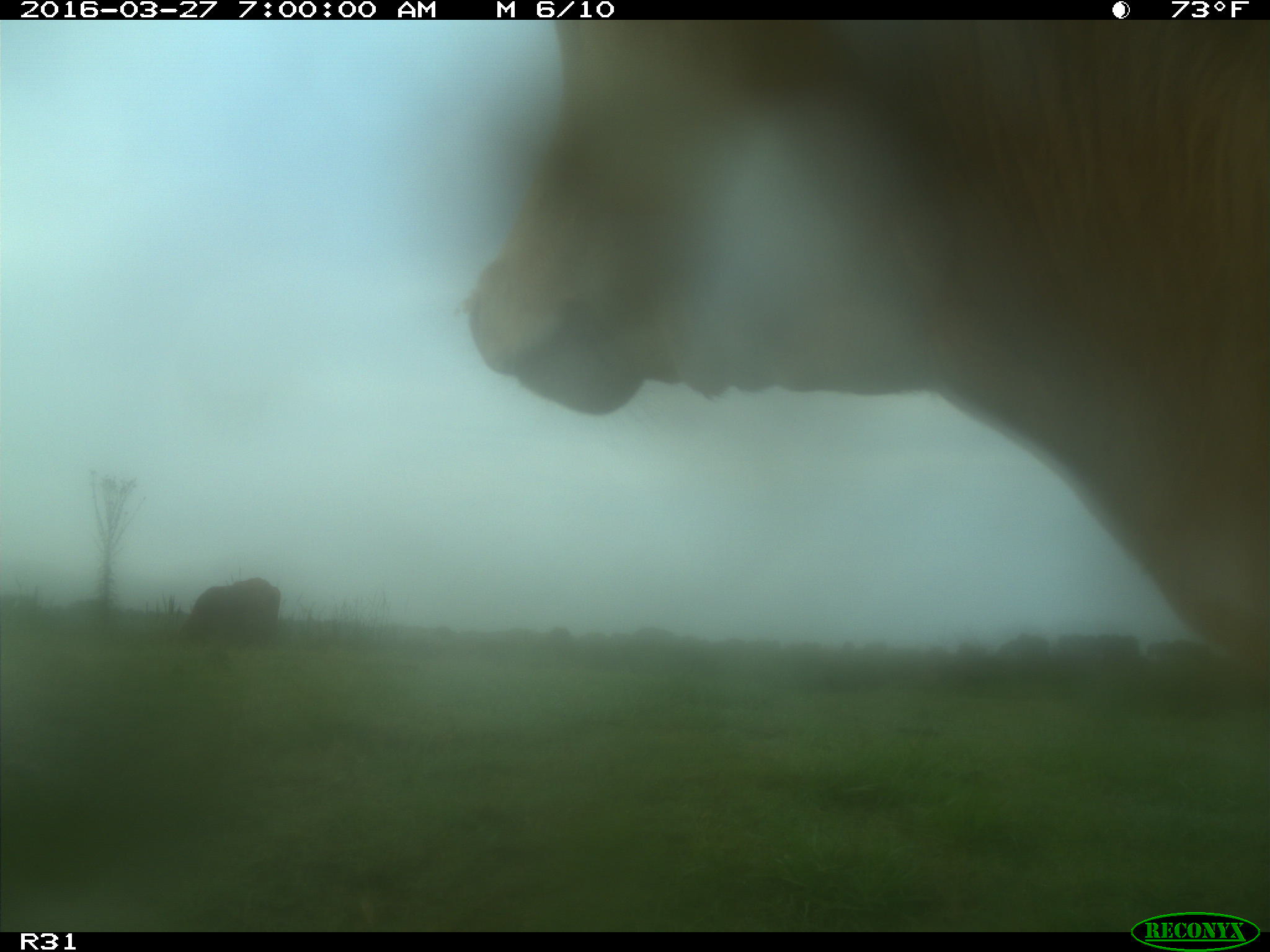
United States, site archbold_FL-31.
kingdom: Animalia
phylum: Chordata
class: Mammalia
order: Artiodactyla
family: Bovidae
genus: Bos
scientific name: Bos taurus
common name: domestic cow